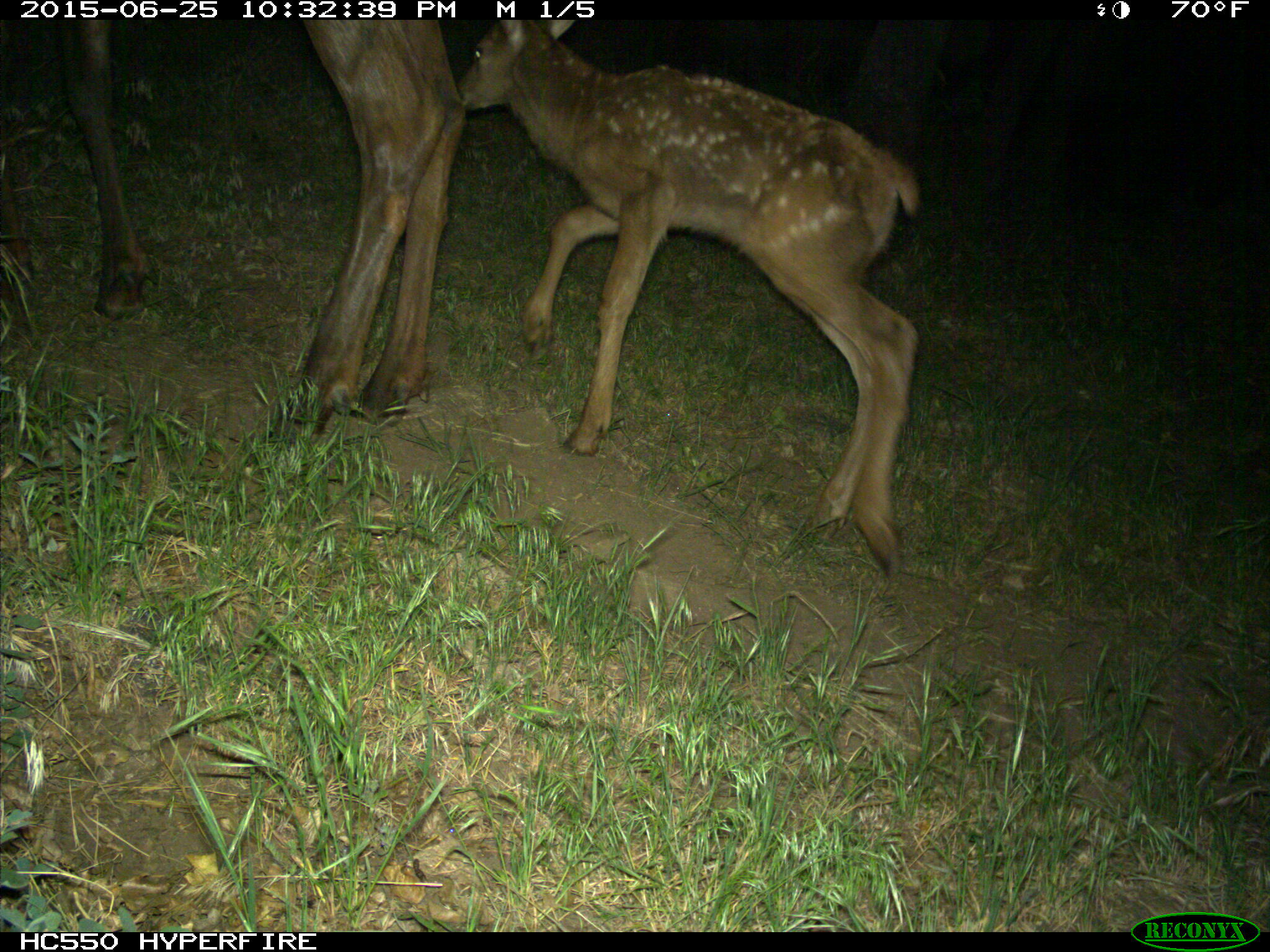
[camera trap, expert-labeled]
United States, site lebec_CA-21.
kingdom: Animalia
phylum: Chordata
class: Mammalia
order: Artiodactyla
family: Cervidae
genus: Cervus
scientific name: Cervus canadensis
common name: elk